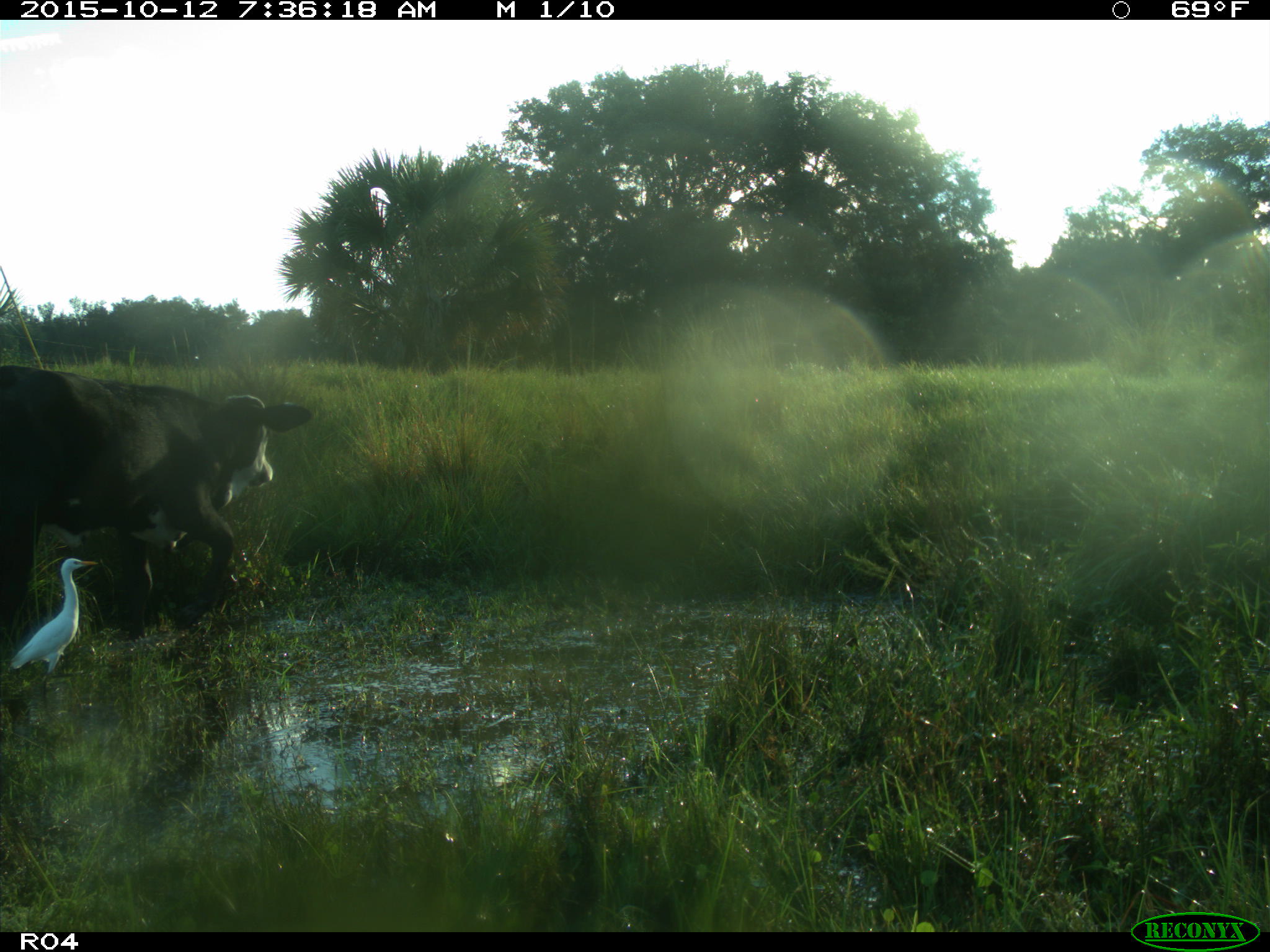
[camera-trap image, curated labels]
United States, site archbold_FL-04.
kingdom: Animalia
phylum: Chordata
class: Mammalia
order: Artiodactyla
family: Bovidae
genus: Bos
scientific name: Bos taurus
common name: domestic cow